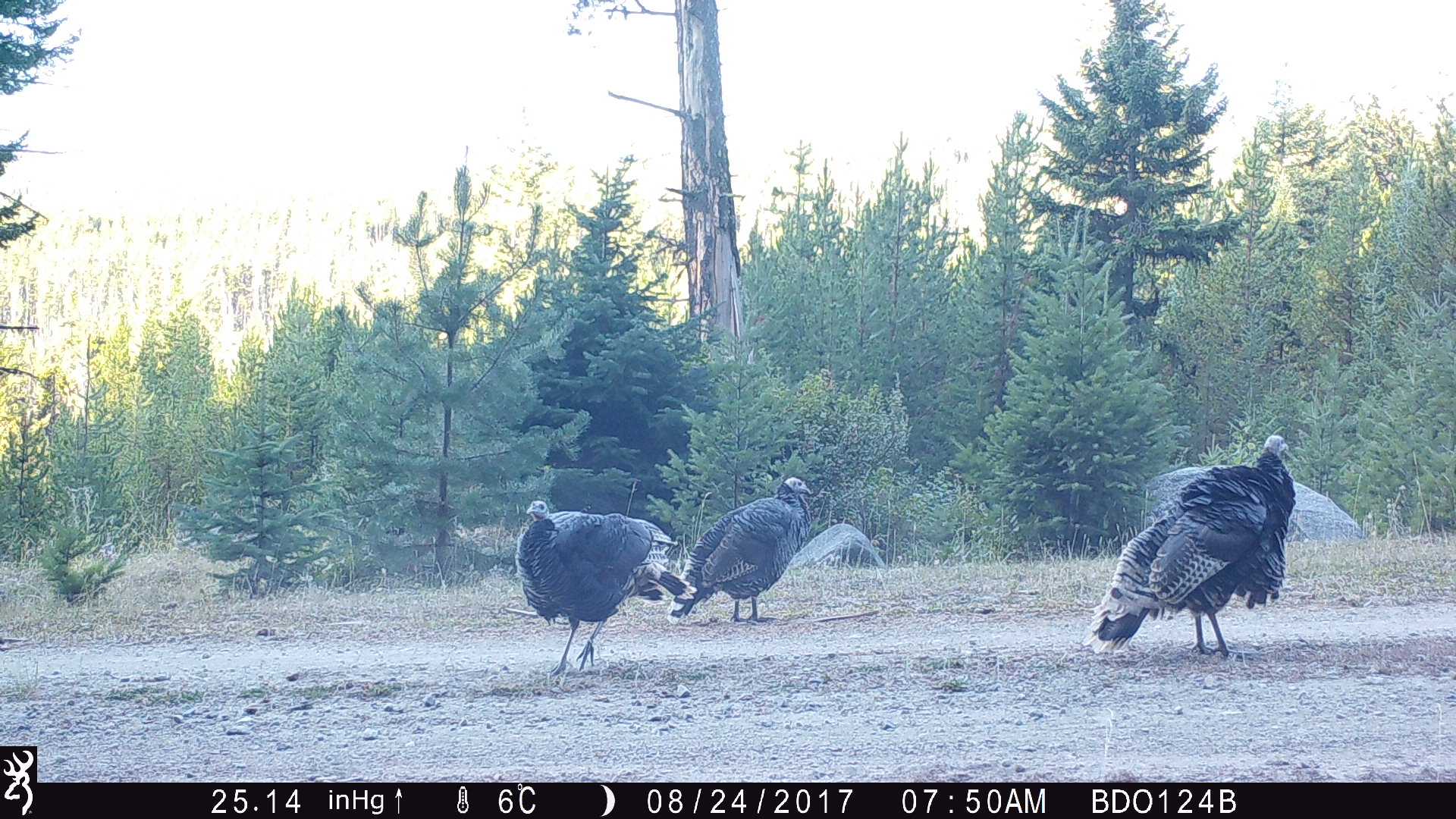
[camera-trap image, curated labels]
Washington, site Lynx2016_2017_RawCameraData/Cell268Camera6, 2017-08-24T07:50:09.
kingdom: Animalia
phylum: Chordata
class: Aves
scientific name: Aves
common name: birds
Aves (birds). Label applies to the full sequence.